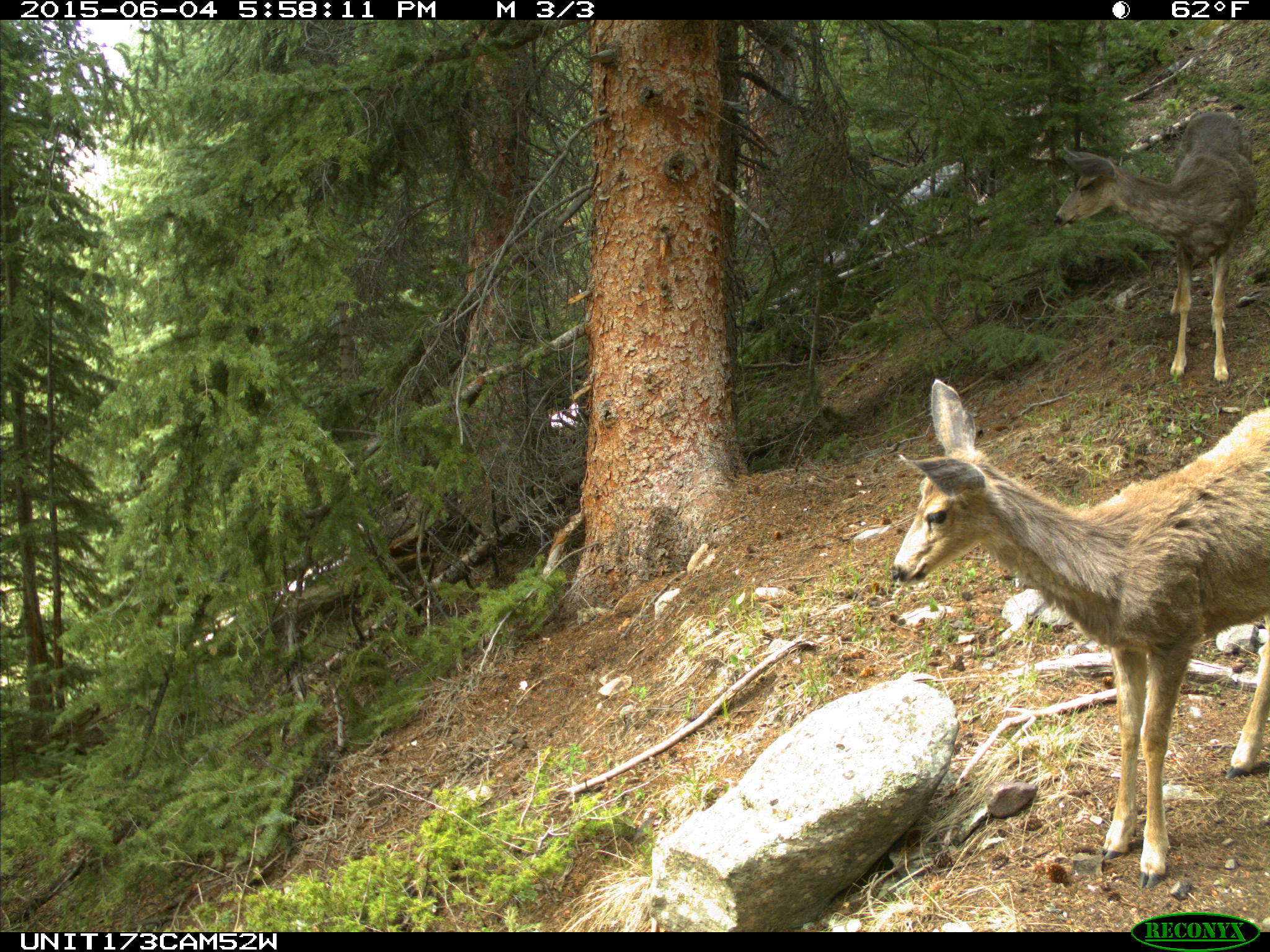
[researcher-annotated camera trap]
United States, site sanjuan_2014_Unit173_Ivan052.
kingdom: Animalia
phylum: Chordata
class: Mammalia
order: Artiodactyla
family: Cervidae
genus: Odocoileus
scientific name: Odocoileus hemionus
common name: mule deer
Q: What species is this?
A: Odocoileus hemionus (mule deer).